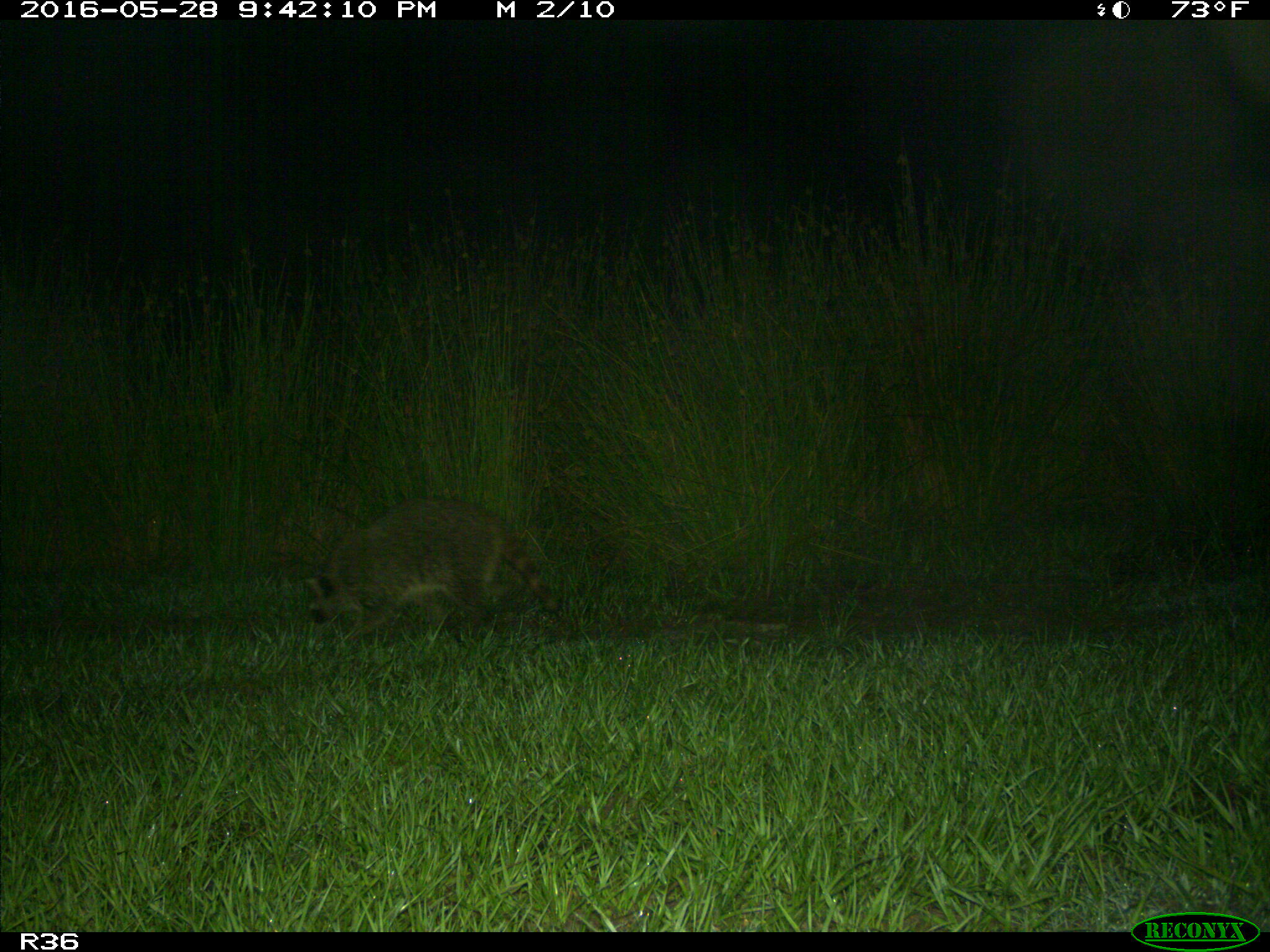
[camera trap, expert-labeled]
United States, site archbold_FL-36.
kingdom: Animalia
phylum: Chordata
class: Mammalia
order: Carnivora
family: Procyonidae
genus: Procyon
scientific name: Procyon lotor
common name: common raccoon